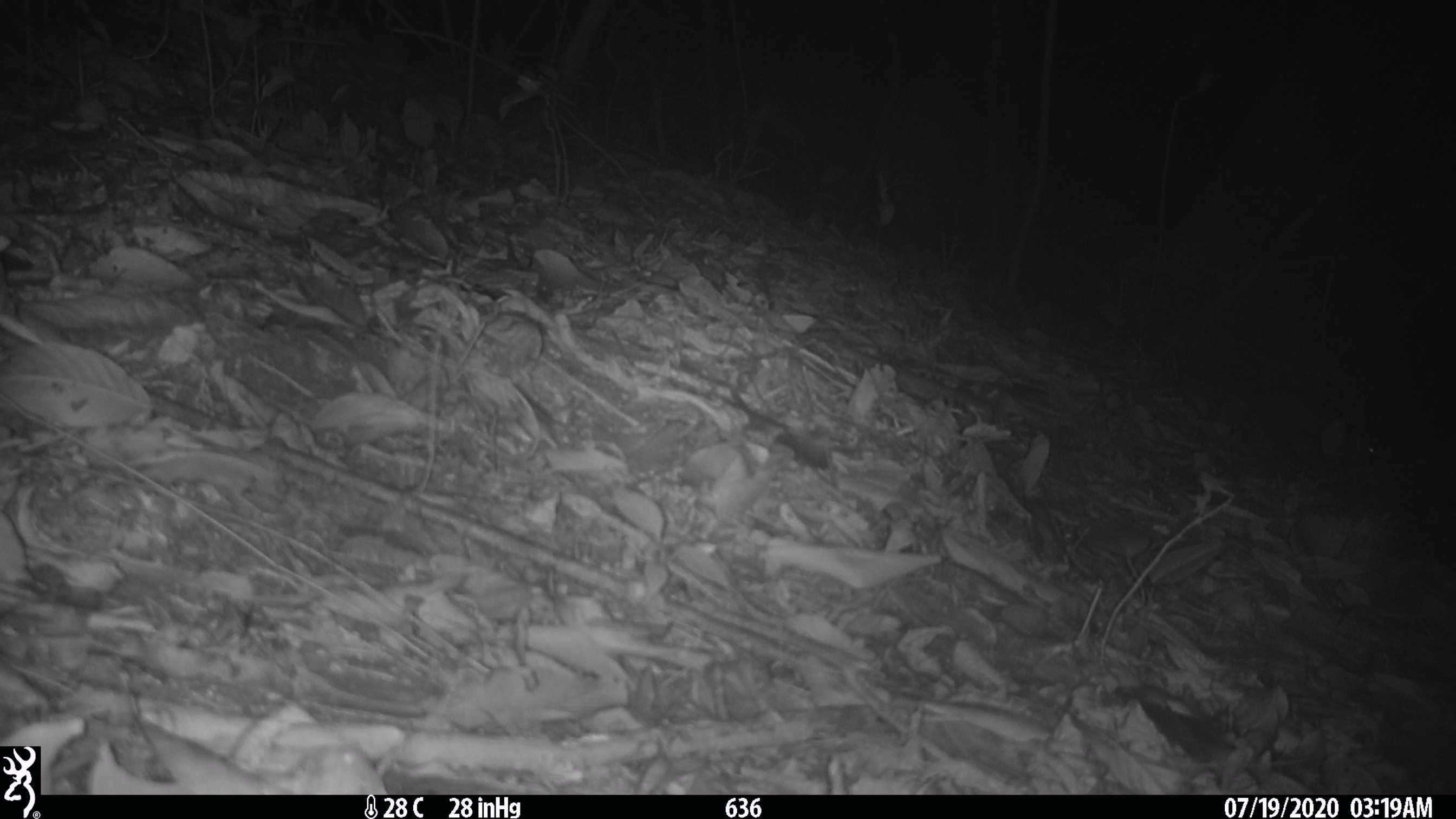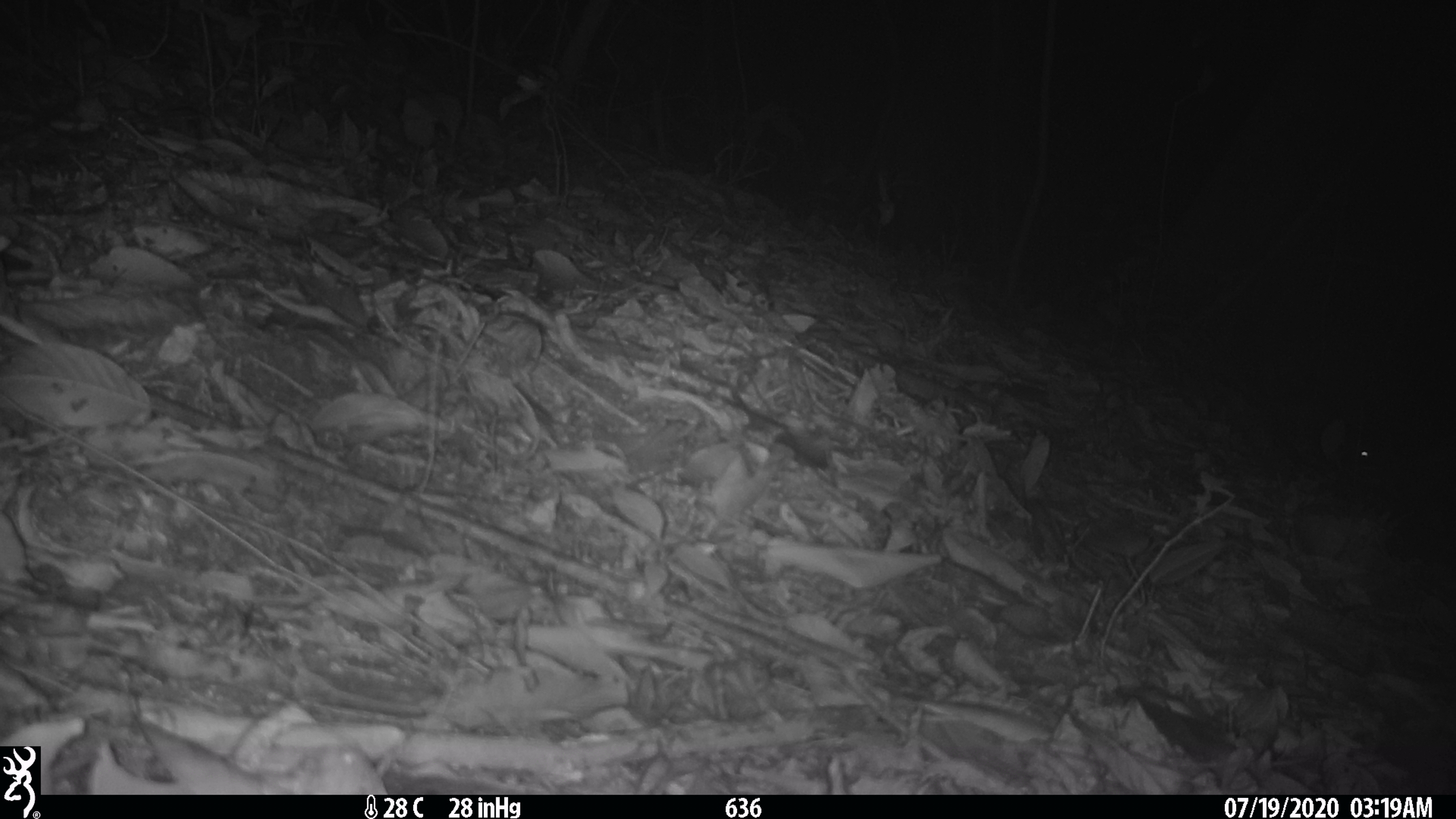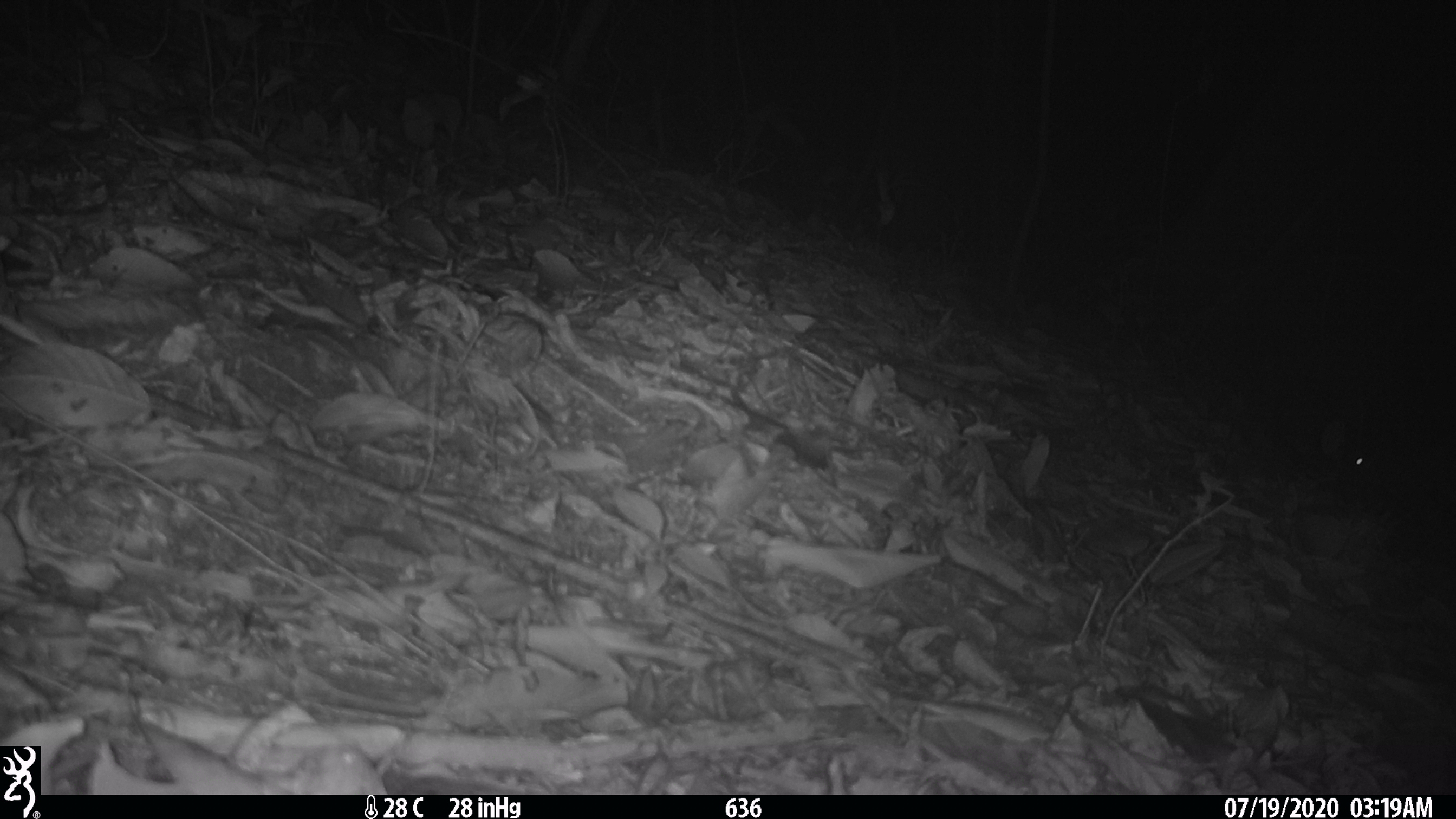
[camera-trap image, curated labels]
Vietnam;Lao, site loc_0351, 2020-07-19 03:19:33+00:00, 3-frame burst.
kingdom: Animalia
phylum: Chordata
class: Mammalia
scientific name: Mammalia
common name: mammal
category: unidentified small mammal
Unidentified small mammal (mammal) (Mammalia). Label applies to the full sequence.